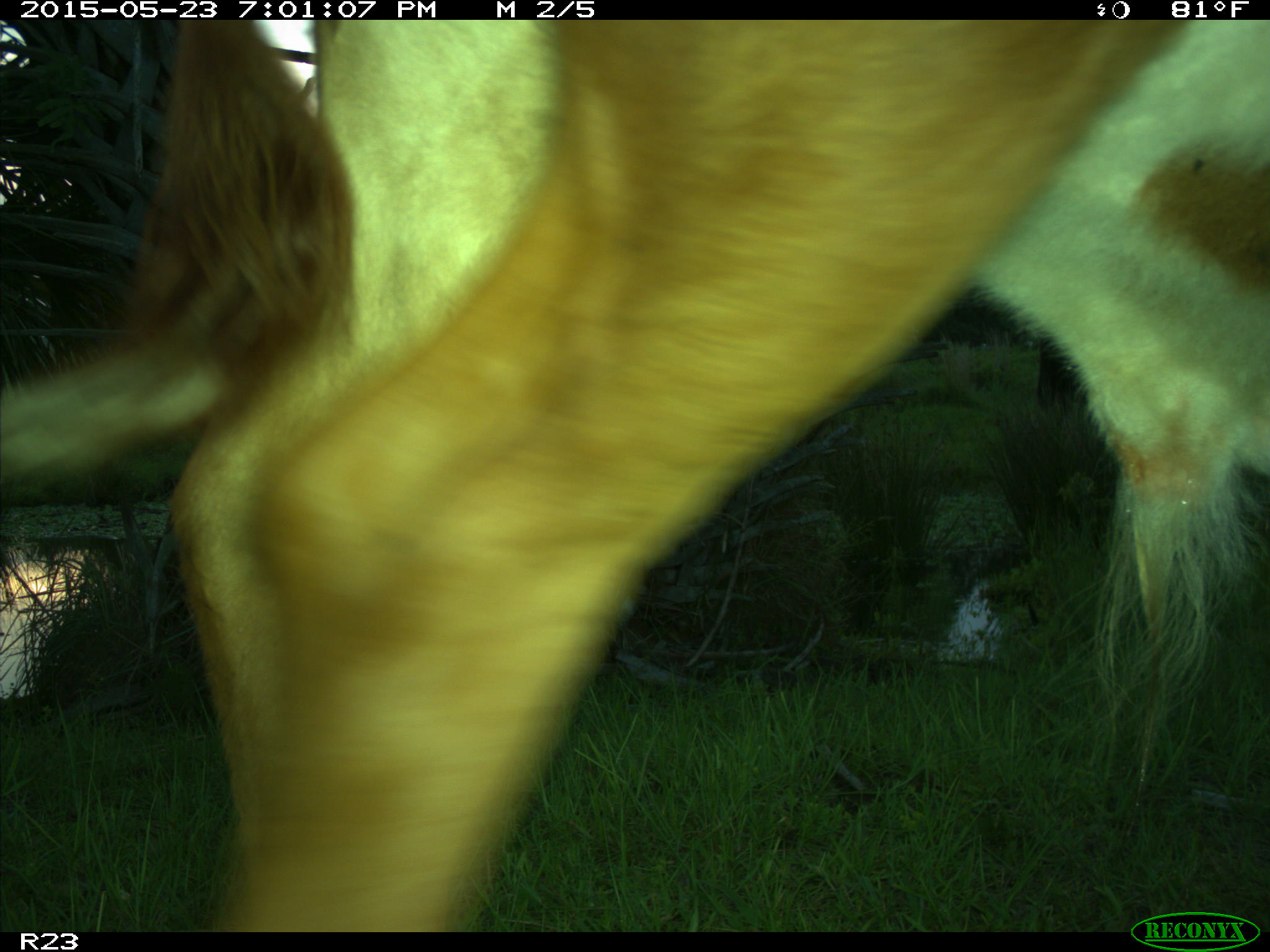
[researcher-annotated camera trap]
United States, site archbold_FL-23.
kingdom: Animalia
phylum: Chordata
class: Mammalia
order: Artiodactyla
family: Bovidae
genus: Bos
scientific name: Bos taurus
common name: domestic cow